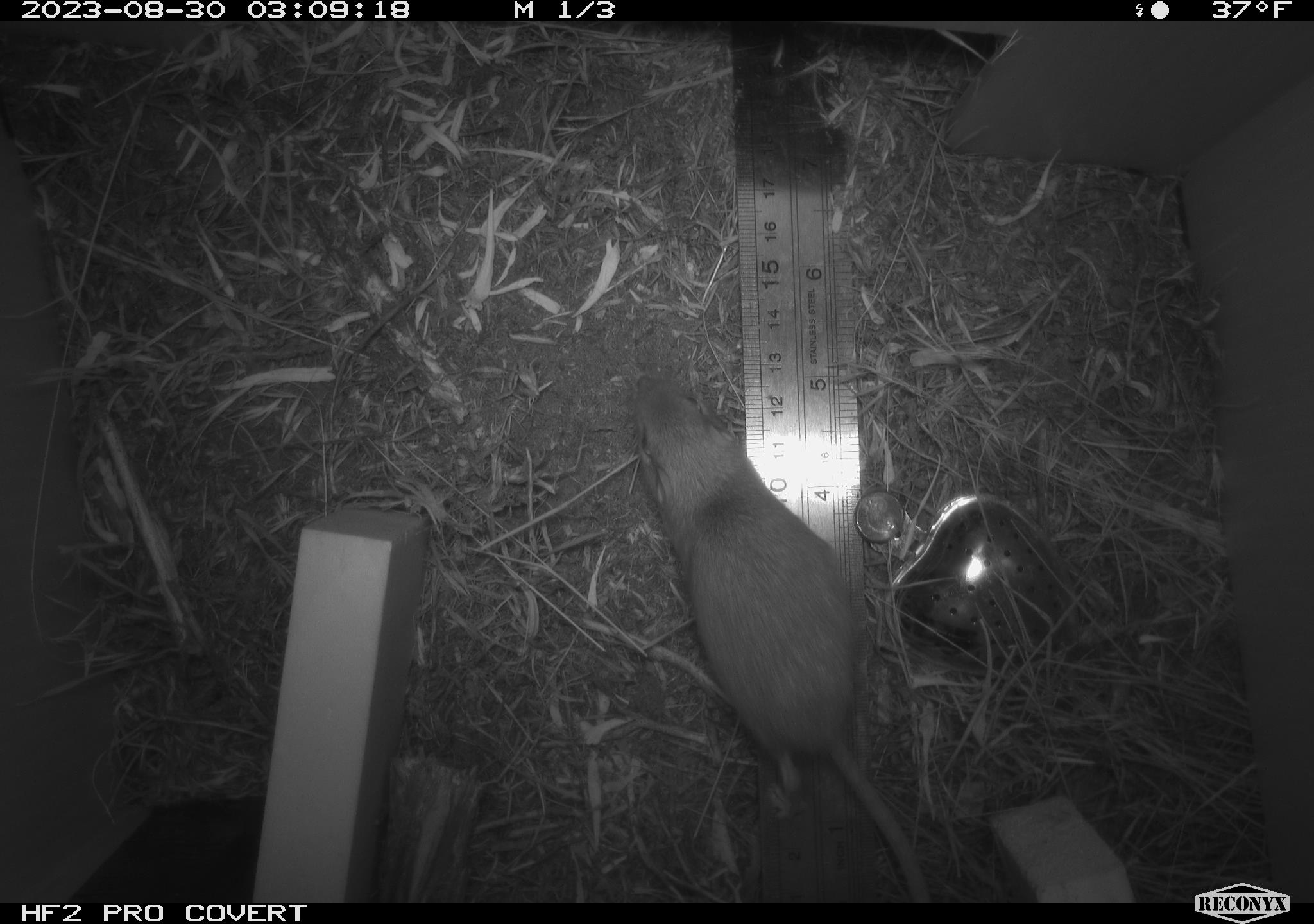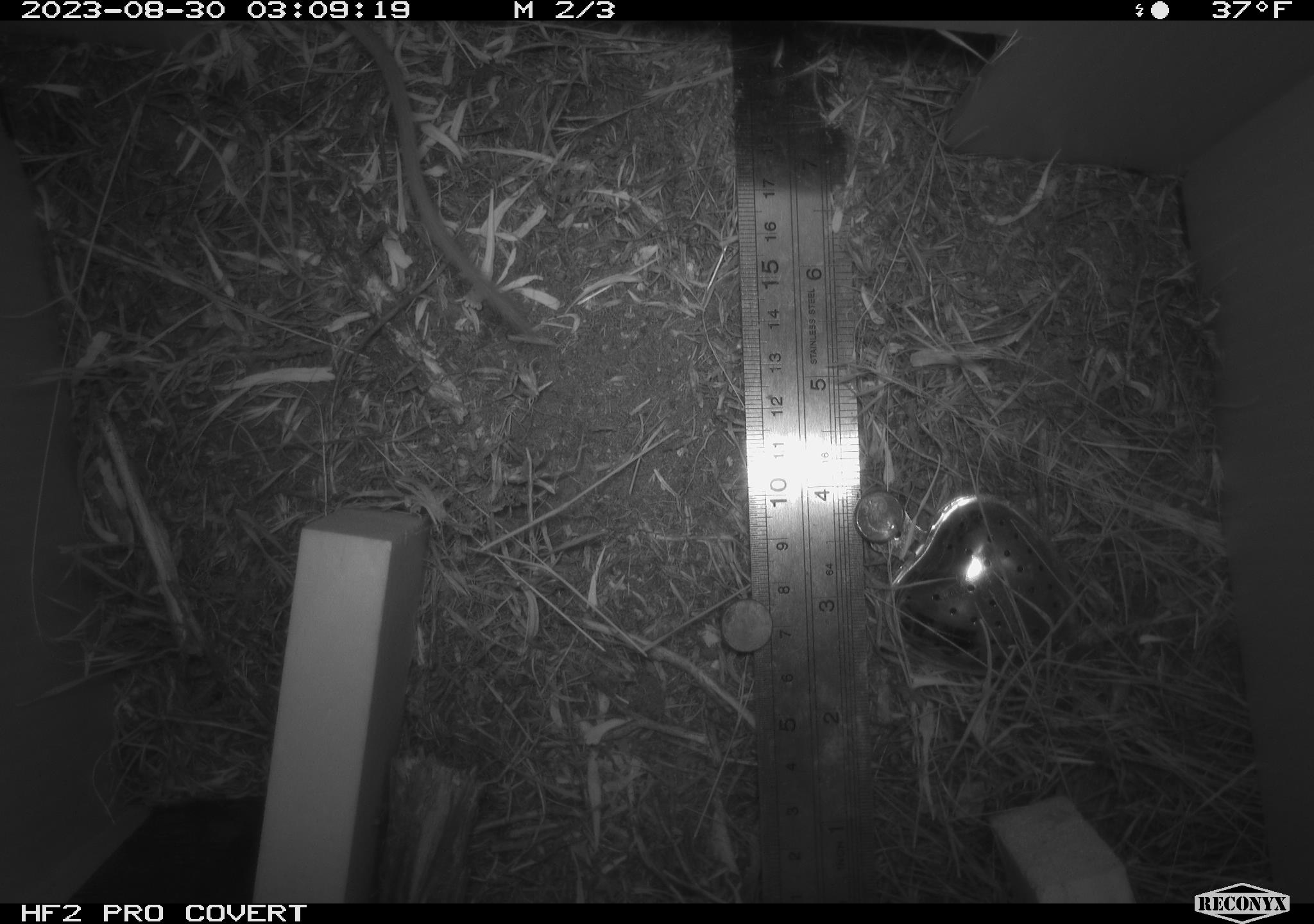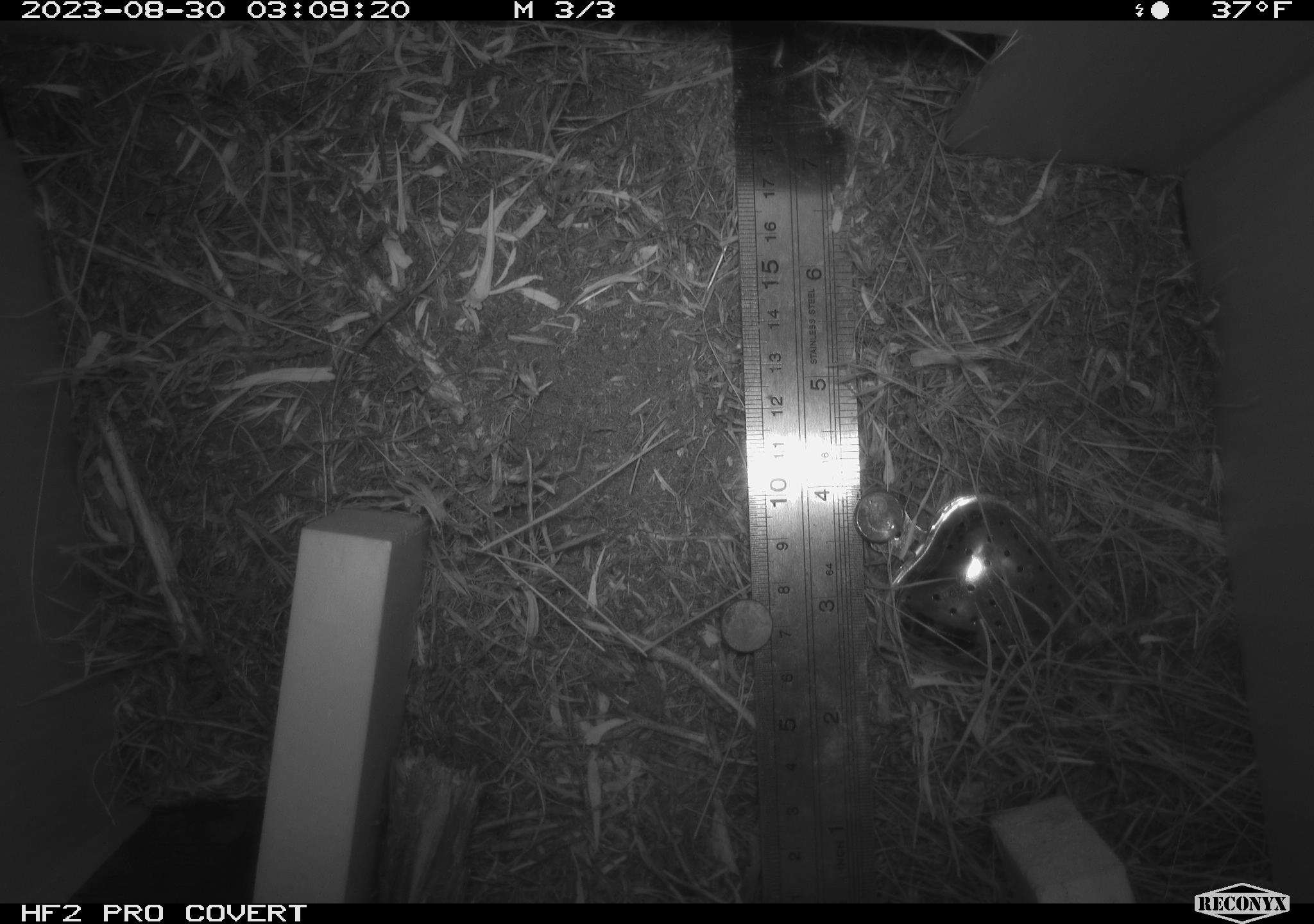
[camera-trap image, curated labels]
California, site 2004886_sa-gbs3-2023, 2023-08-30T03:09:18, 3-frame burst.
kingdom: Animalia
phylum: Chordata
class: Mammalia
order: Rodentia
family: Heteromyidae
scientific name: Heteromyidae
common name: kangaroo rats and pocket mice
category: heteromyidae family